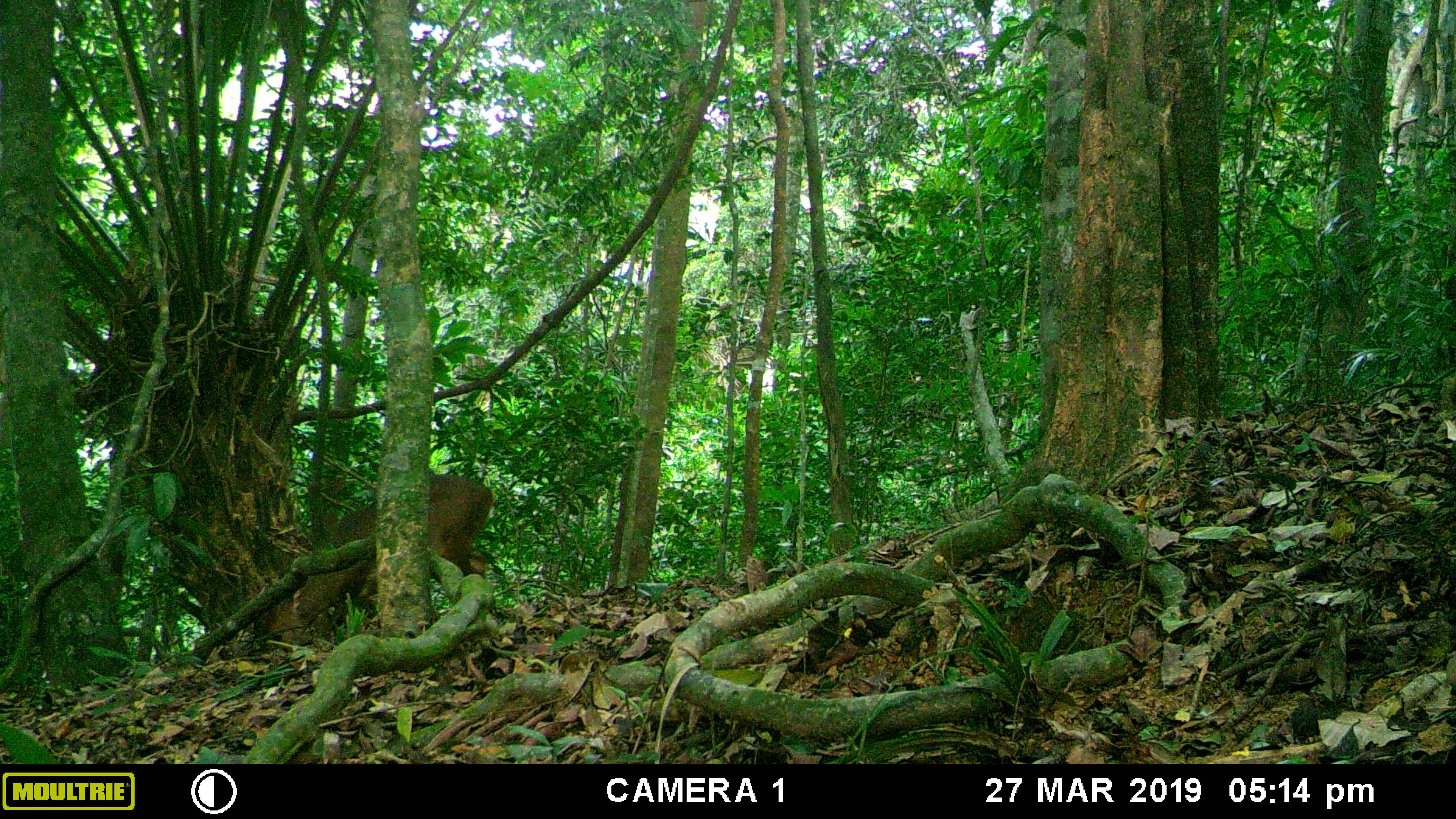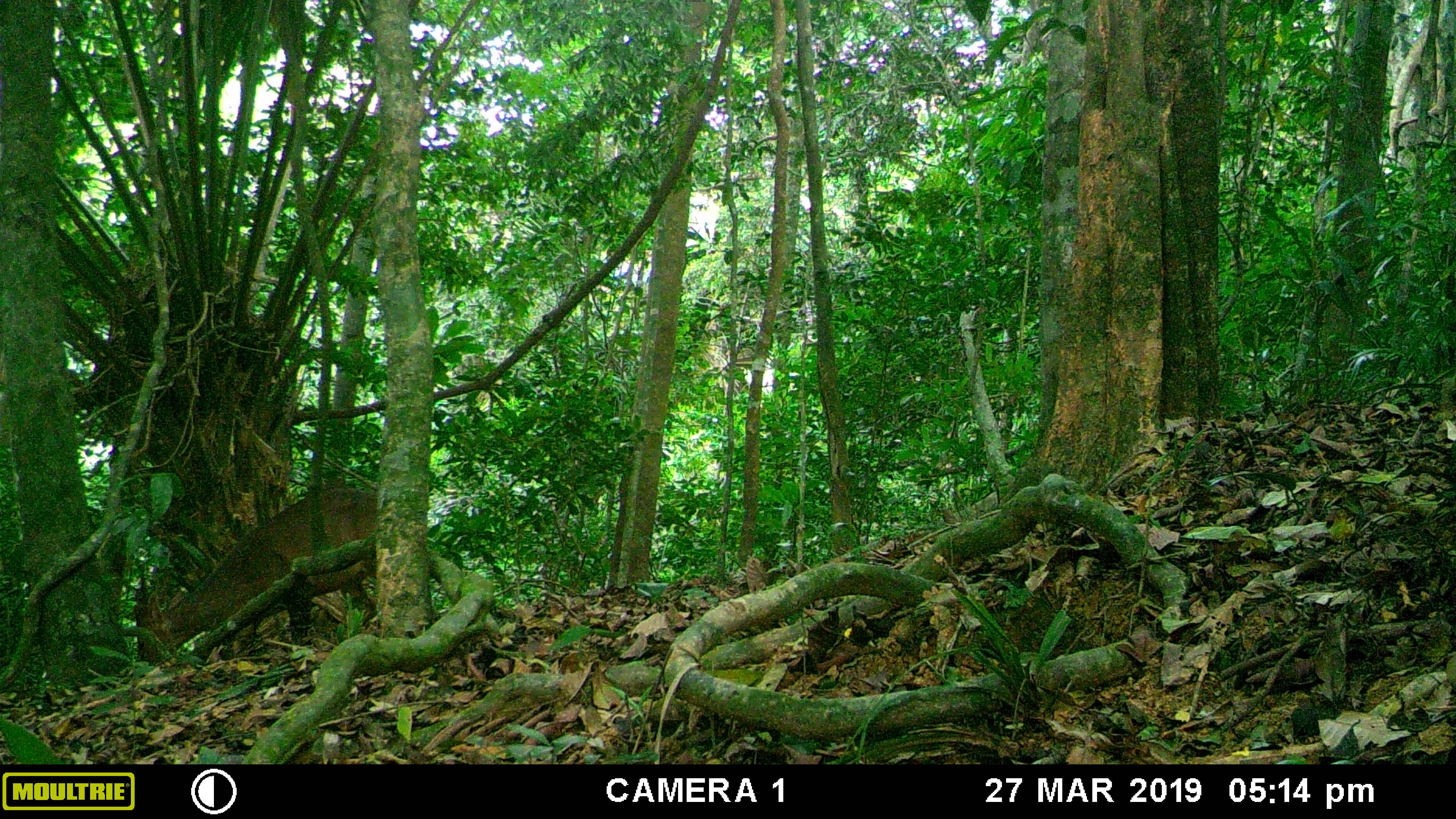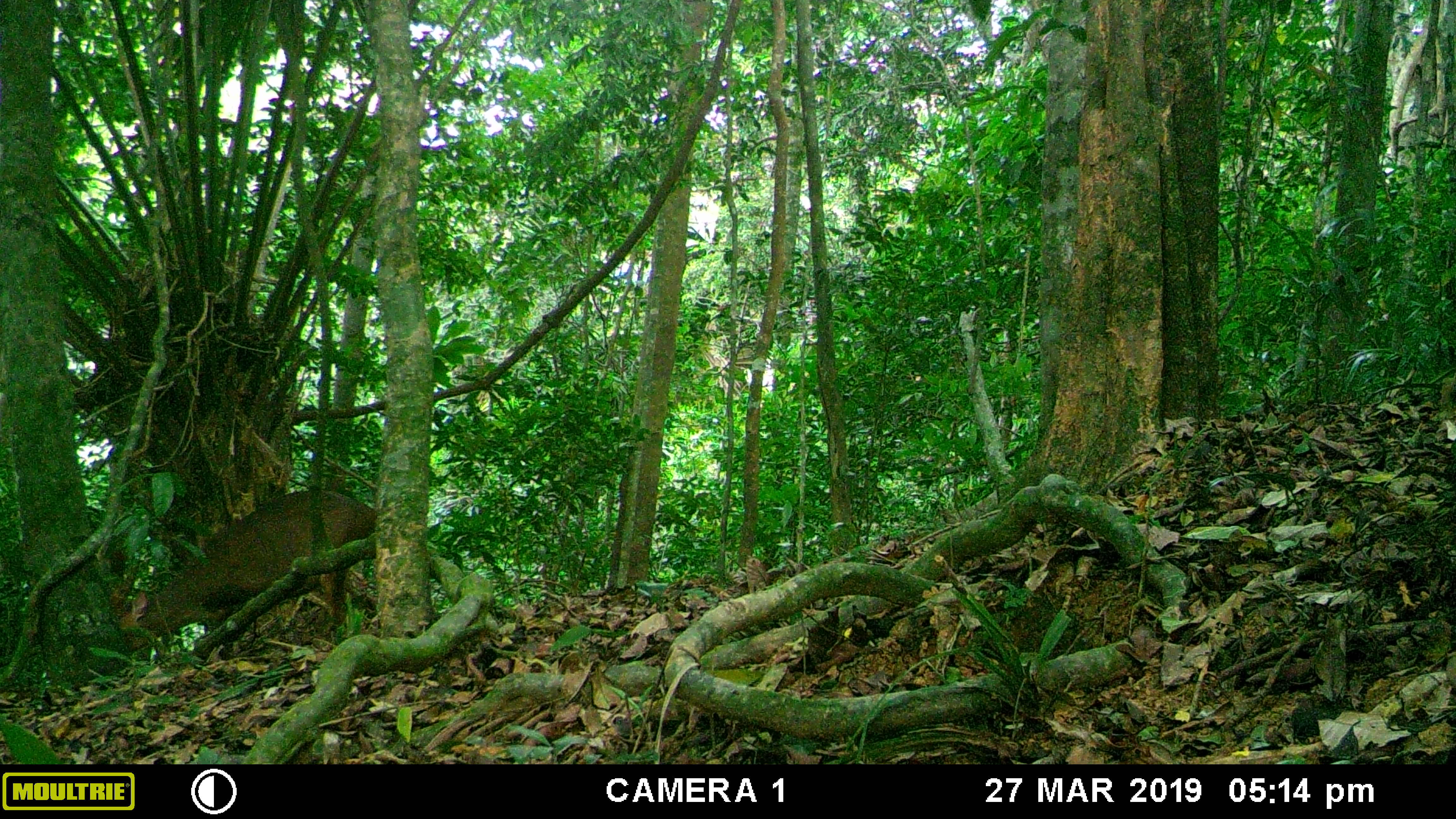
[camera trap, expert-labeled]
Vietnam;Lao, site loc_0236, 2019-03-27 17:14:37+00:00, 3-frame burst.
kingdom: Animalia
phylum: Chordata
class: Mammalia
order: Artiodactyla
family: Cervidae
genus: Muntiacus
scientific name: Muntiacus vuquangensis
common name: large-antlered muntjac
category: large antlered muntjac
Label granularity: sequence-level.